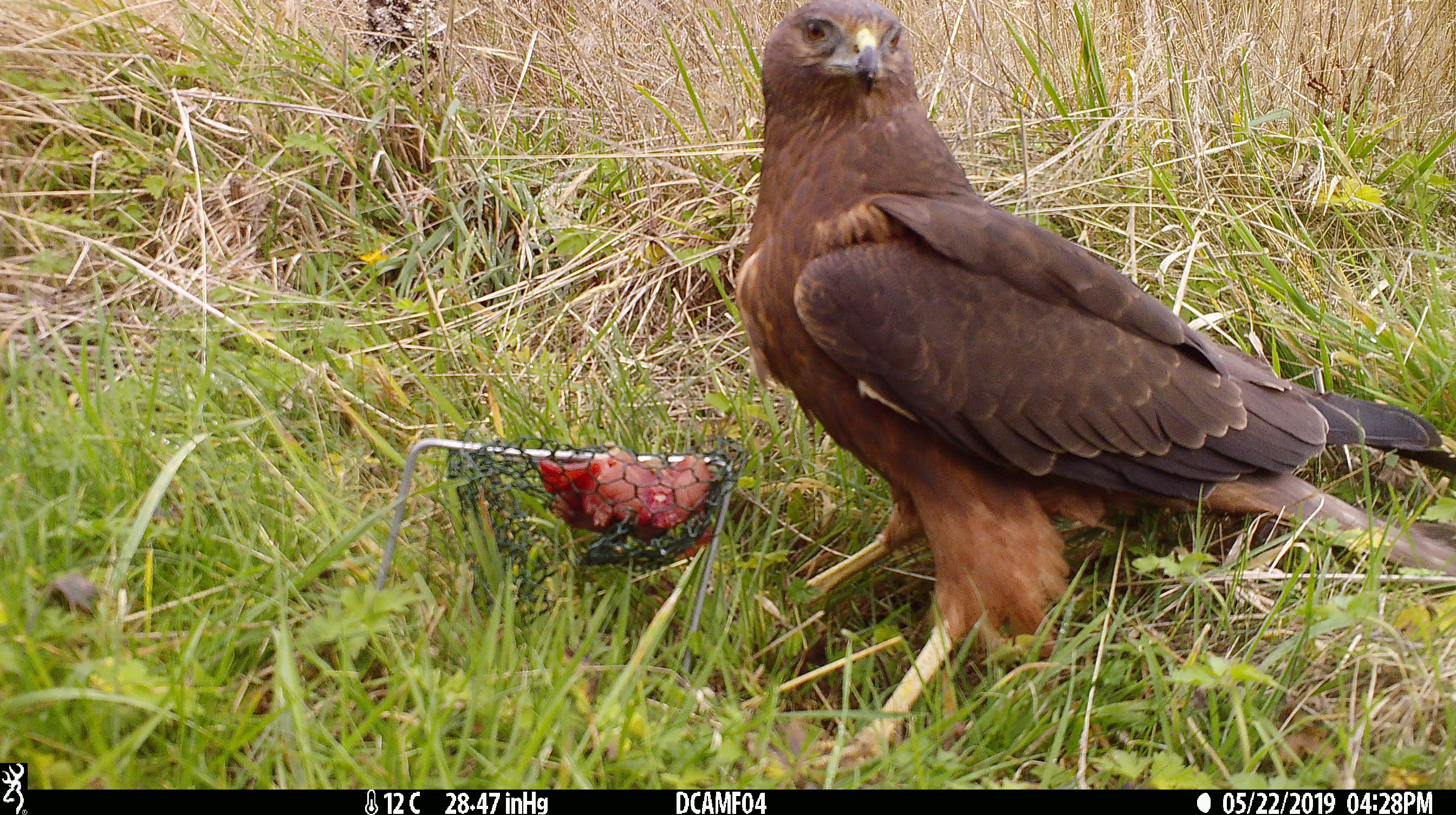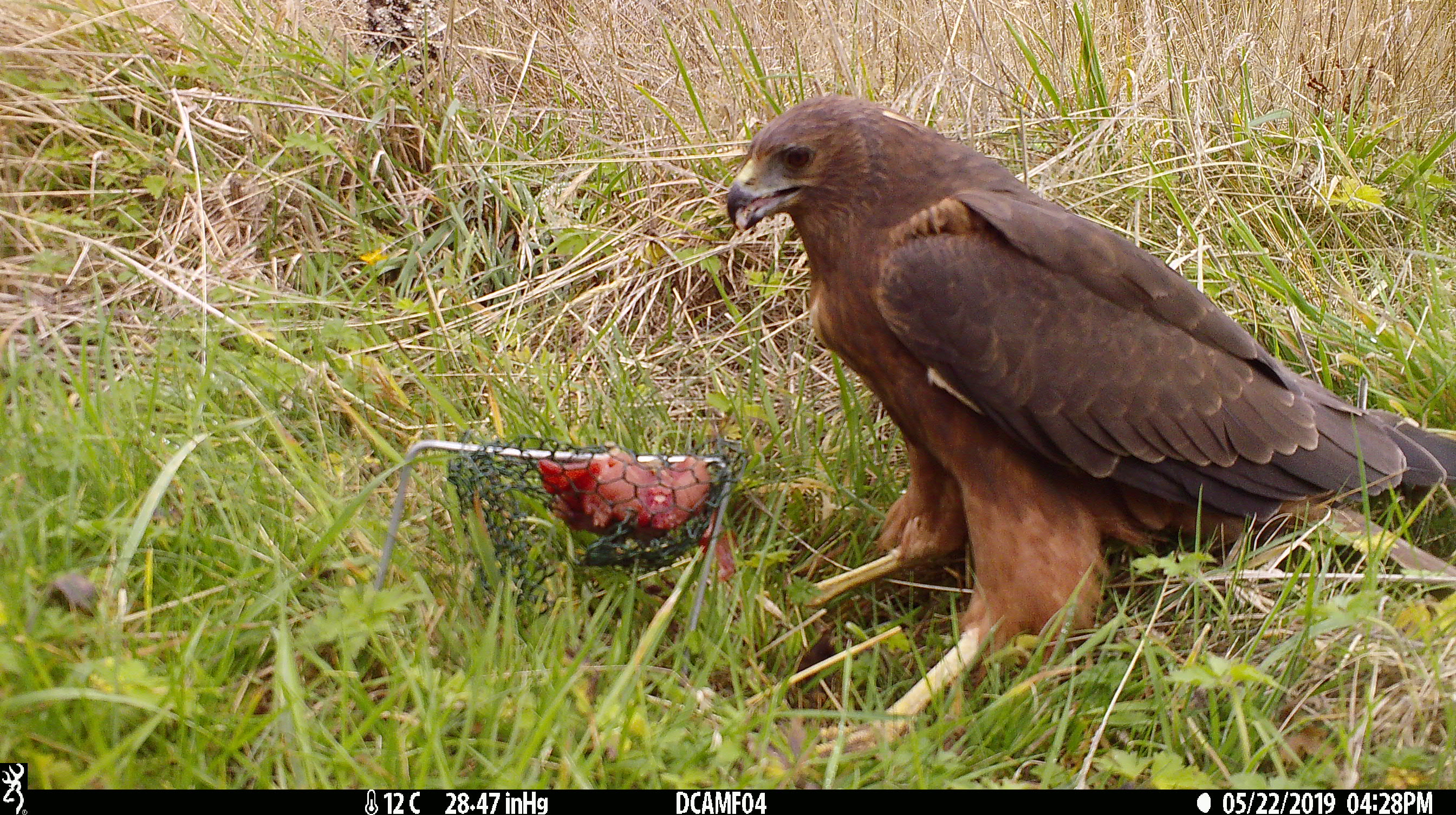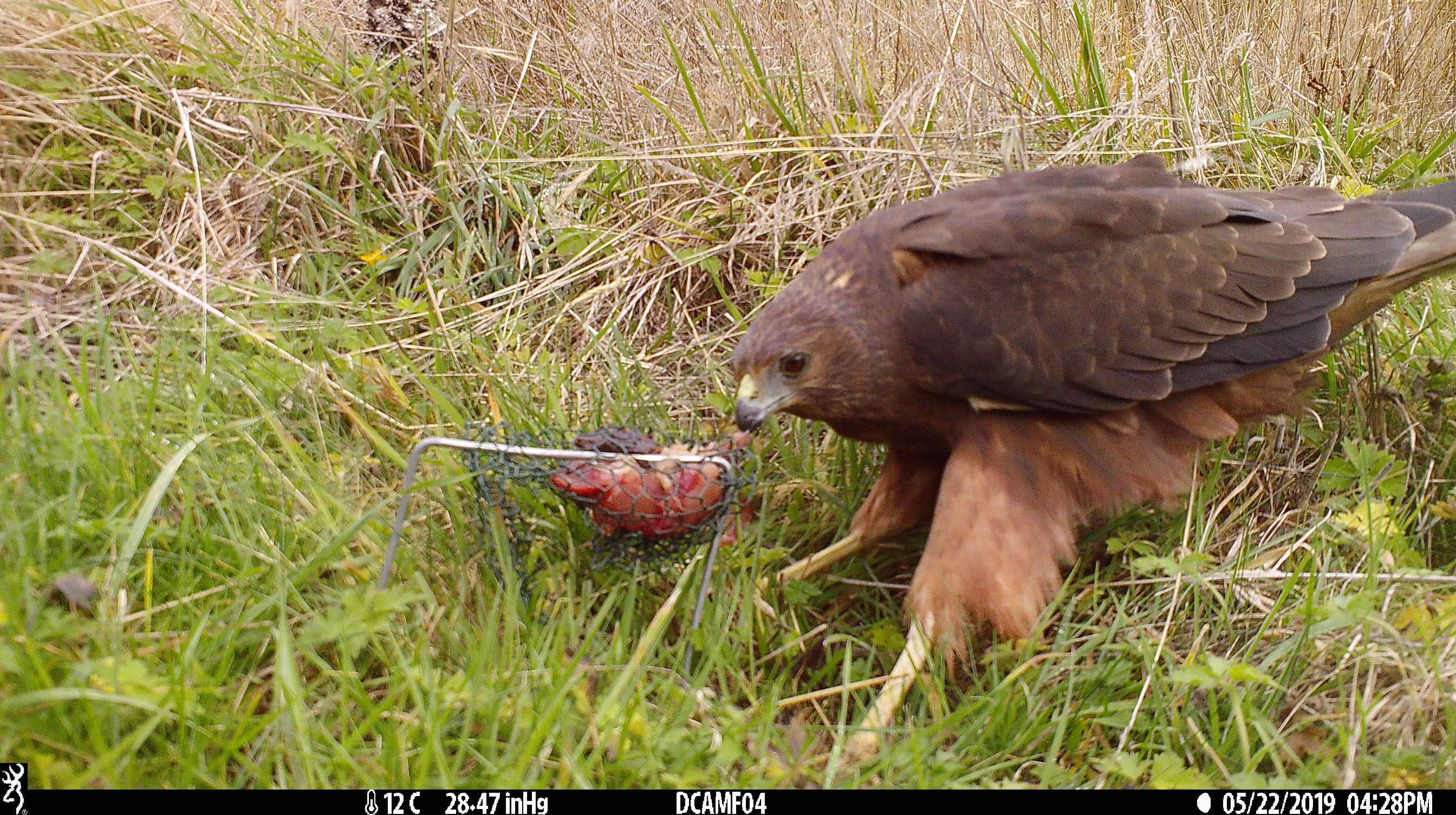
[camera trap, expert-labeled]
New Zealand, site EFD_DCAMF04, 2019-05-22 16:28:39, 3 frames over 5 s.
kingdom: Animalia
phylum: Chordata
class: Aves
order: Accipitriformes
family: Accipitridae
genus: Circus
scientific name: Circus approximans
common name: swamp harrier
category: harrier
Harrier (swamp harrier) (Circus approximans).